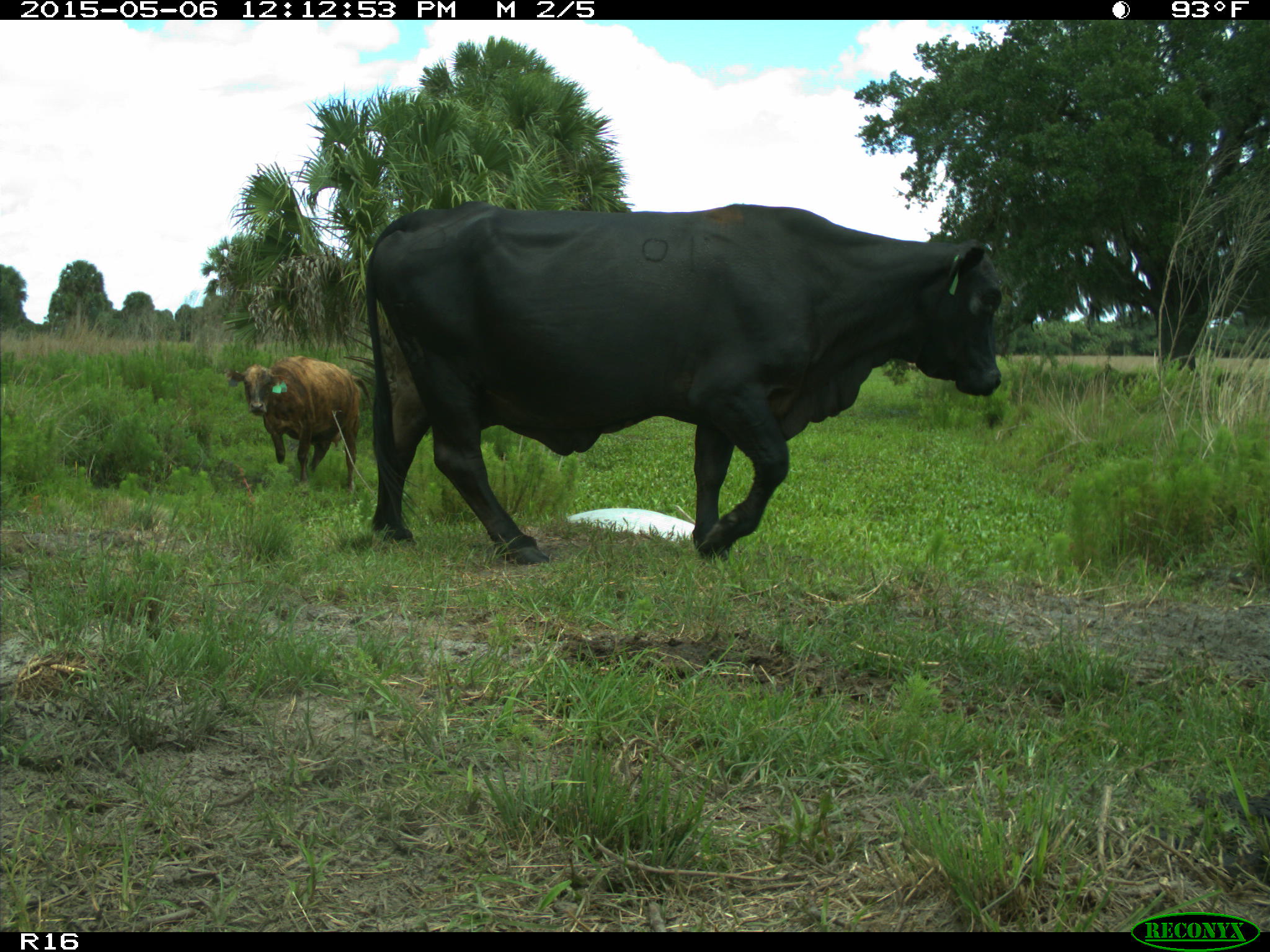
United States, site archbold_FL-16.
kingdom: Animalia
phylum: Chordata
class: Mammalia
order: Cingulata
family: Dasypodidae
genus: Dasypus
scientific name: Dasypus novemcinctus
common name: nine-banded armadillo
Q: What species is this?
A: Dasypus novemcinctus (nine-banded armadillo).